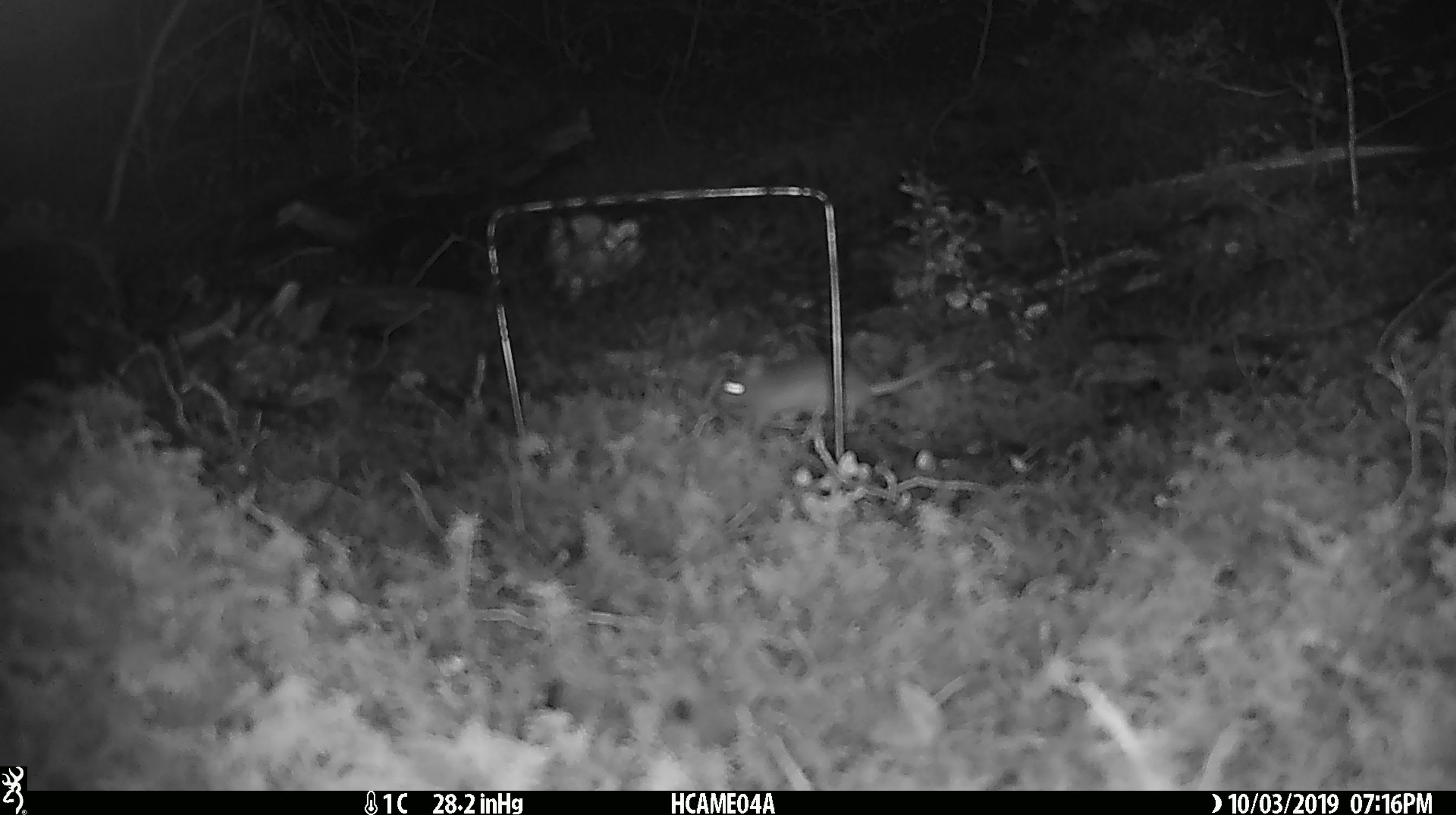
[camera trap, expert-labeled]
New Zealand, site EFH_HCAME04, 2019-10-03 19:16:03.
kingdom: Animalia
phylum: Chordata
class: Mammalia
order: Rodentia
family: Muridae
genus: Mus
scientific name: Mus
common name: mouse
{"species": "mouse (Mus)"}